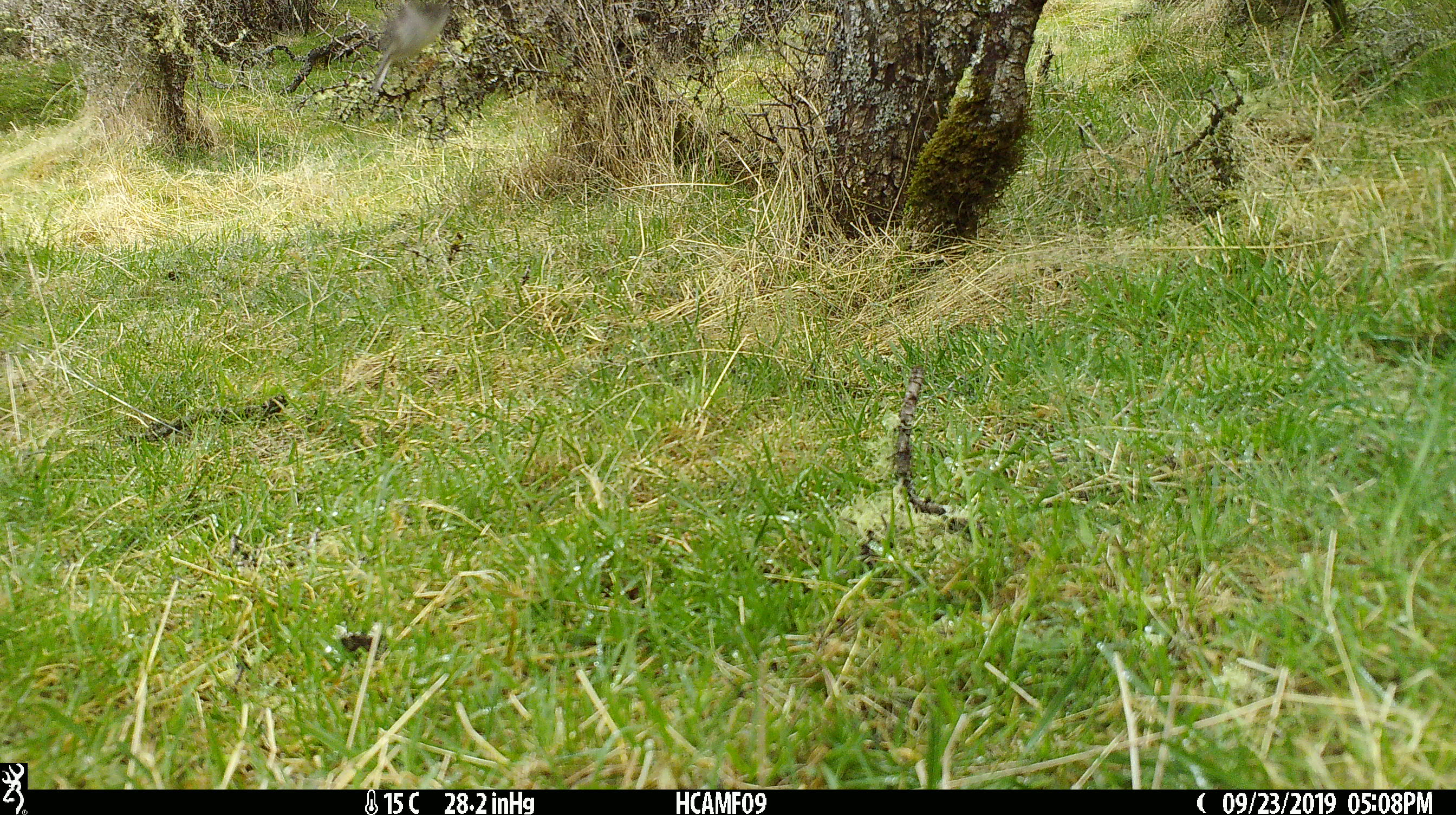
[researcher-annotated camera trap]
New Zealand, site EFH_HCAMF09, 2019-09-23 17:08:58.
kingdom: Animalia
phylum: Chordata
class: Aves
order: Passeriformes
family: Petroicidae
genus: Petroica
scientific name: Petroica macrocephala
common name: tomtit